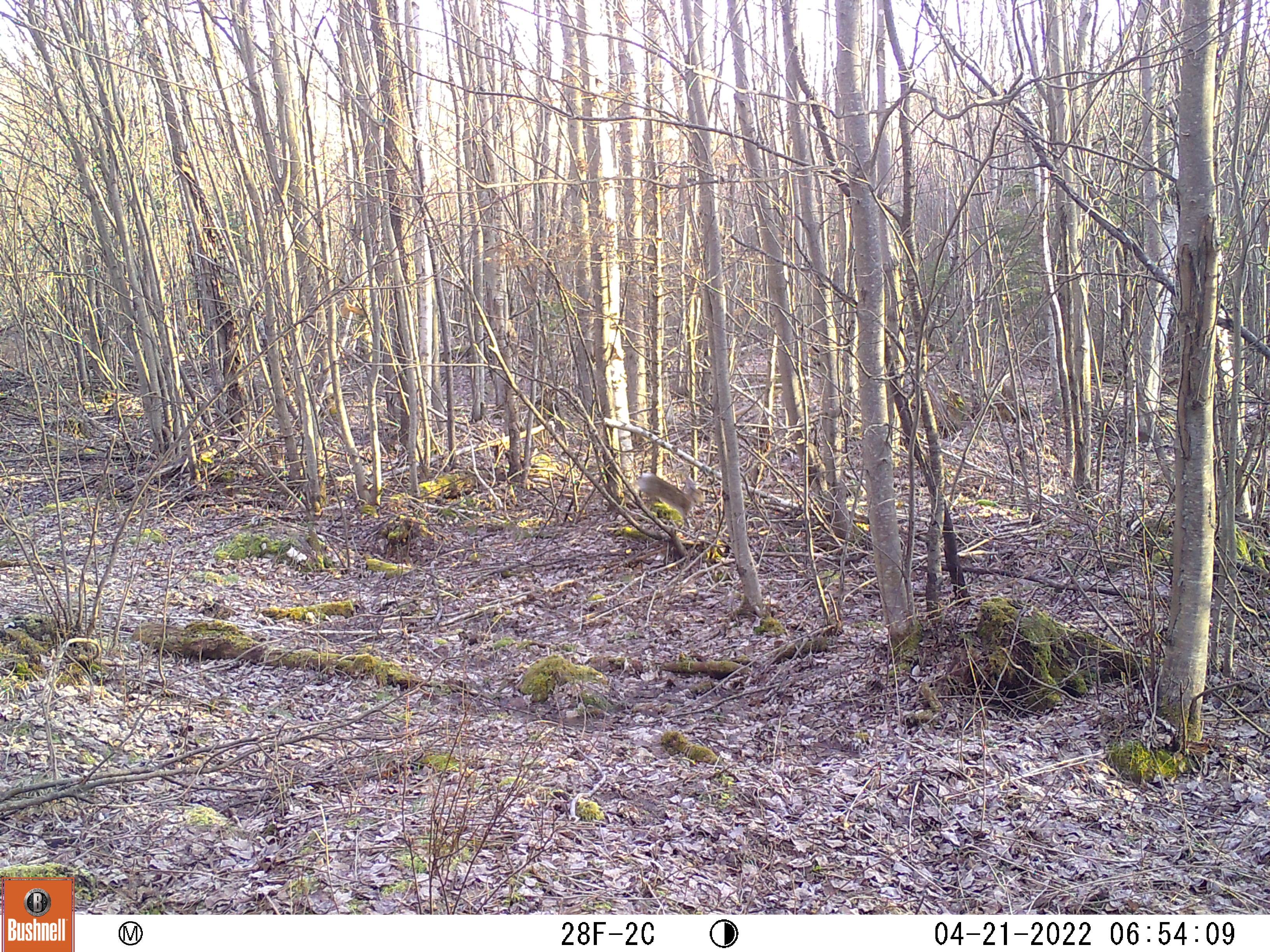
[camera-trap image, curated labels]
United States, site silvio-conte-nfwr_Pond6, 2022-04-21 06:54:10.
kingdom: Animalia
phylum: Chordata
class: Mammalia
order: Lagomorpha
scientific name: Lagomorpha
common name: rabbit or hare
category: rabbit or hare sp.